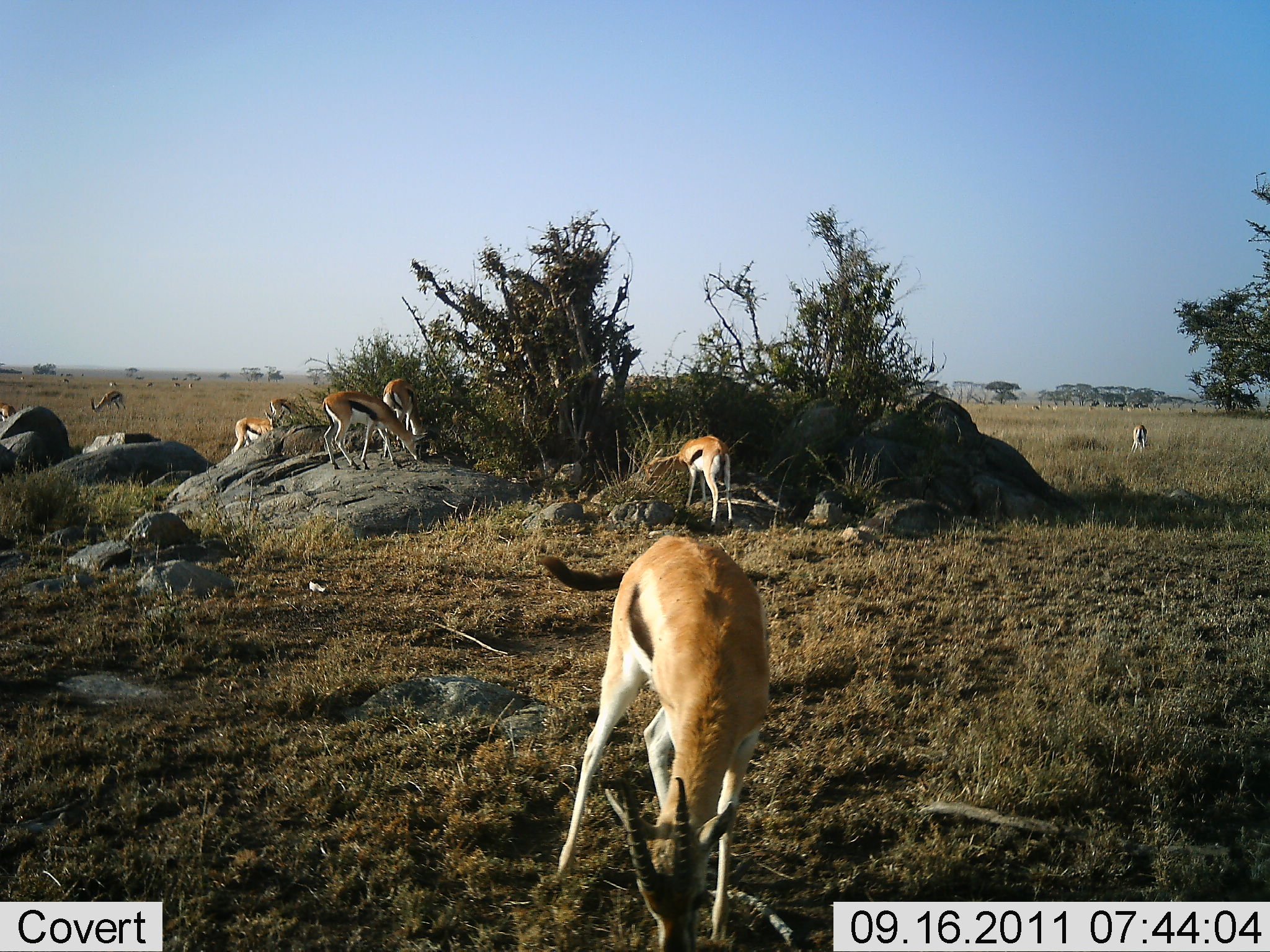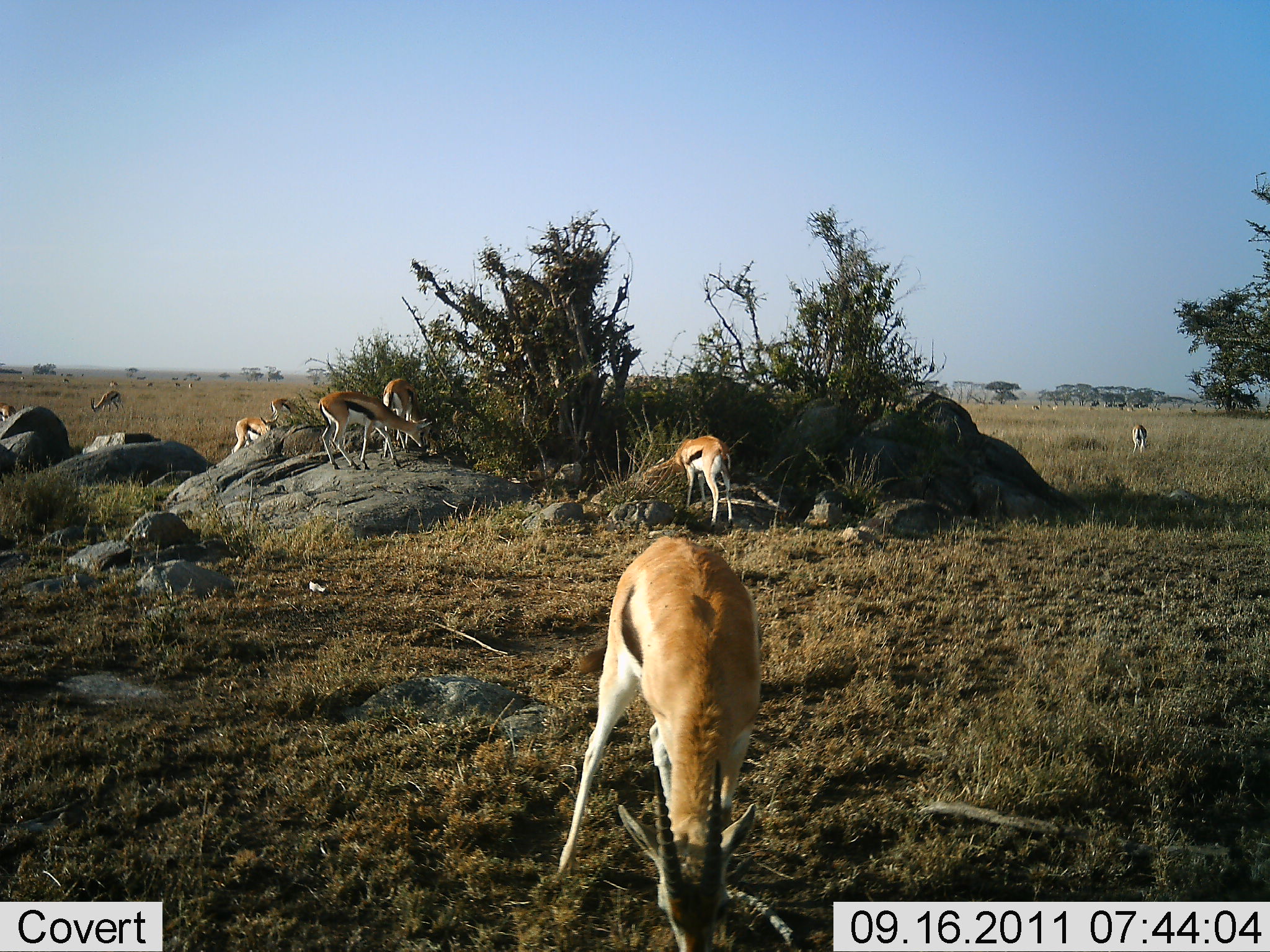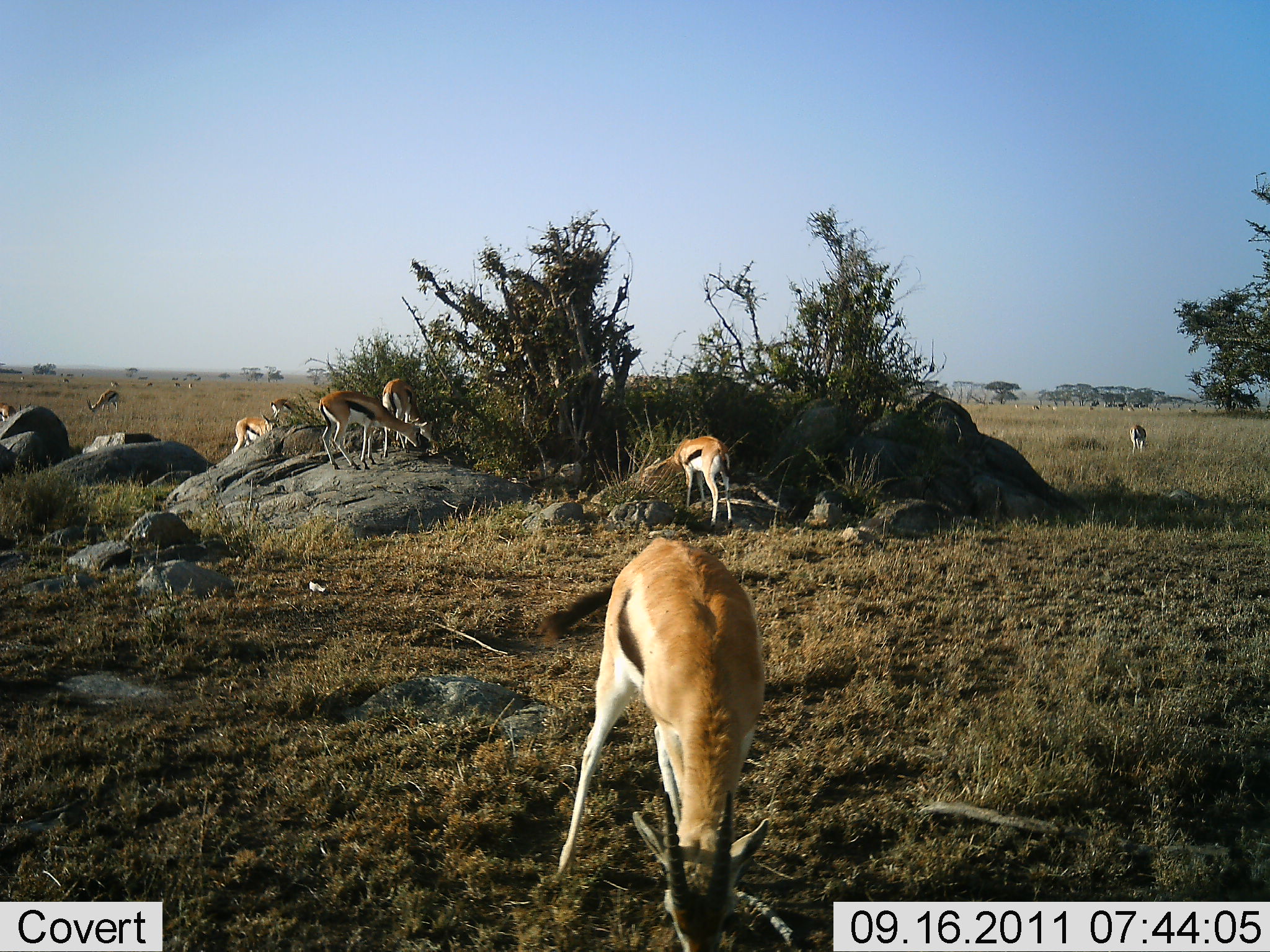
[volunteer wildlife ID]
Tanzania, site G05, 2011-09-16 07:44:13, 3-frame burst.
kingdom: Animalia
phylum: Chordata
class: Mammalia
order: Artiodactyla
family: Bovidae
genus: Eudorcas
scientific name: Eudorcas thomsonii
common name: thomson's gazelle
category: gazellethomsons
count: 9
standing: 20%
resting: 0%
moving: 0%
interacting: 0%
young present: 0%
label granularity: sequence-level